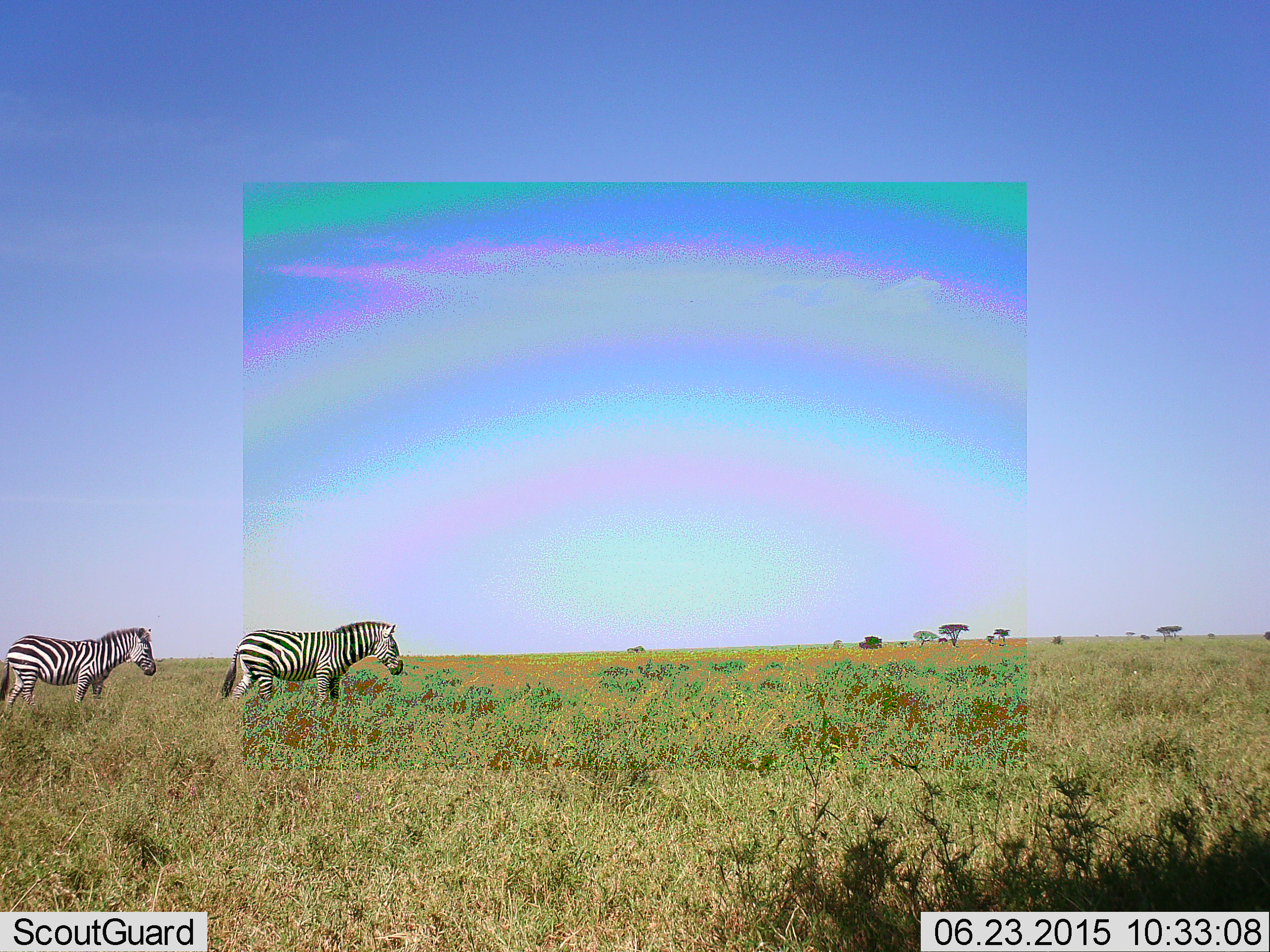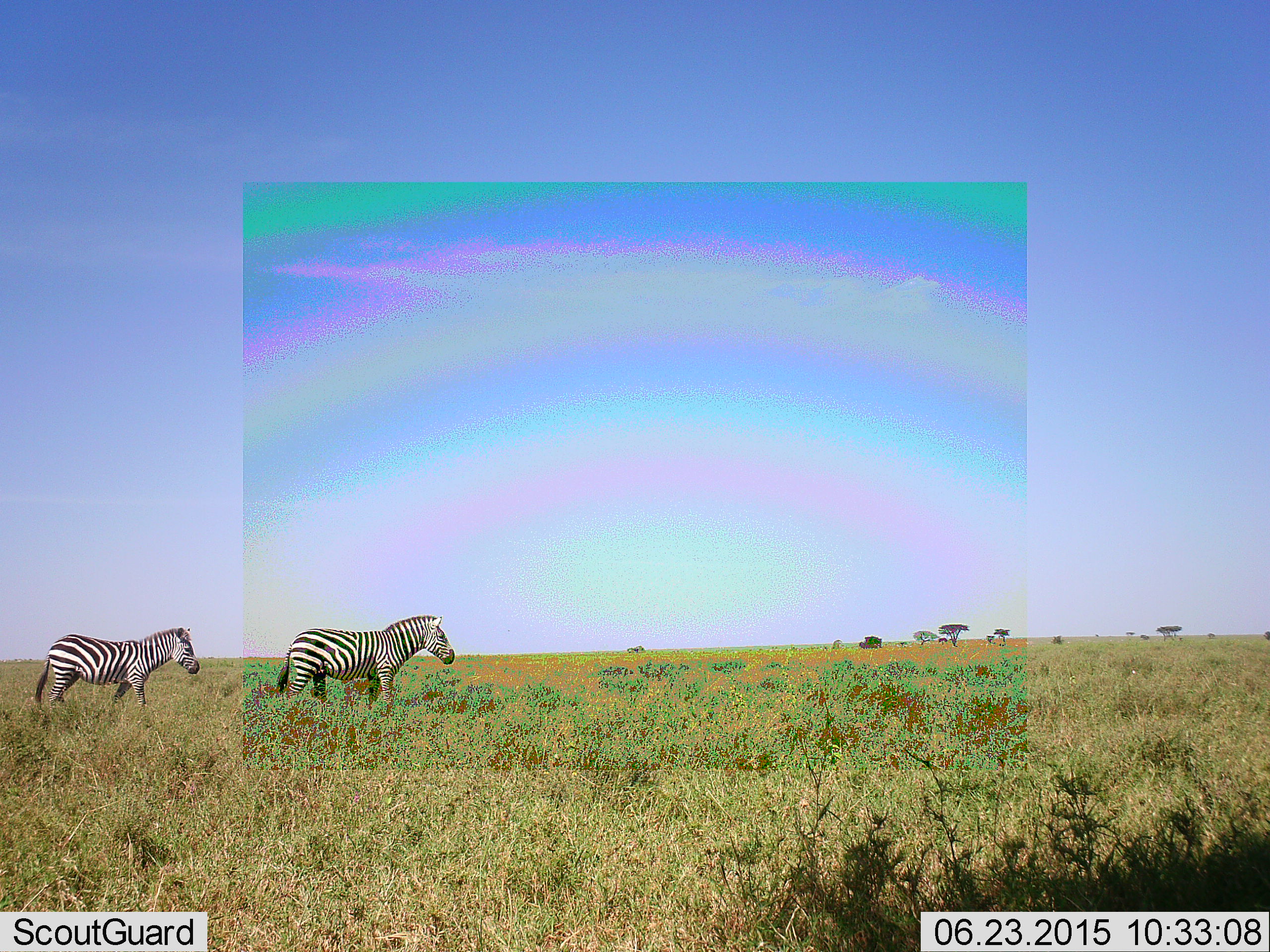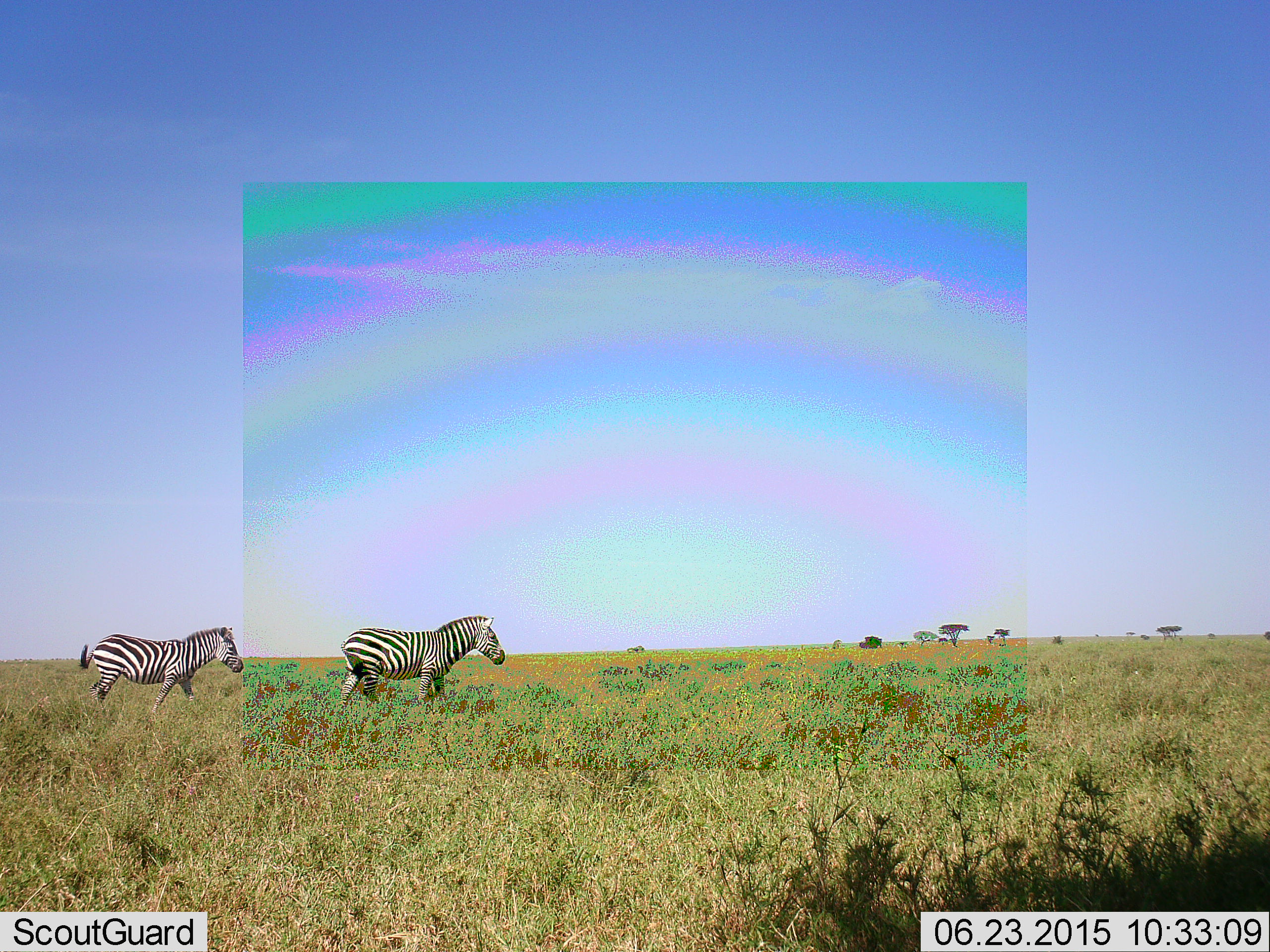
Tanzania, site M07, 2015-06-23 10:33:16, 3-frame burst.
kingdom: Animalia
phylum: Chordata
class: Mammalia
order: Perissodactyla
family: Equidae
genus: Equus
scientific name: Equus quagga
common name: plains zebra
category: zebra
Zebra (plains zebra) (Equus quagga), count 2. Behavior (volunteer vote fractions): standing 10%, resting 0%, moving 100%, interacting 0%. Young present (vote fraction): 0%. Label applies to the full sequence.